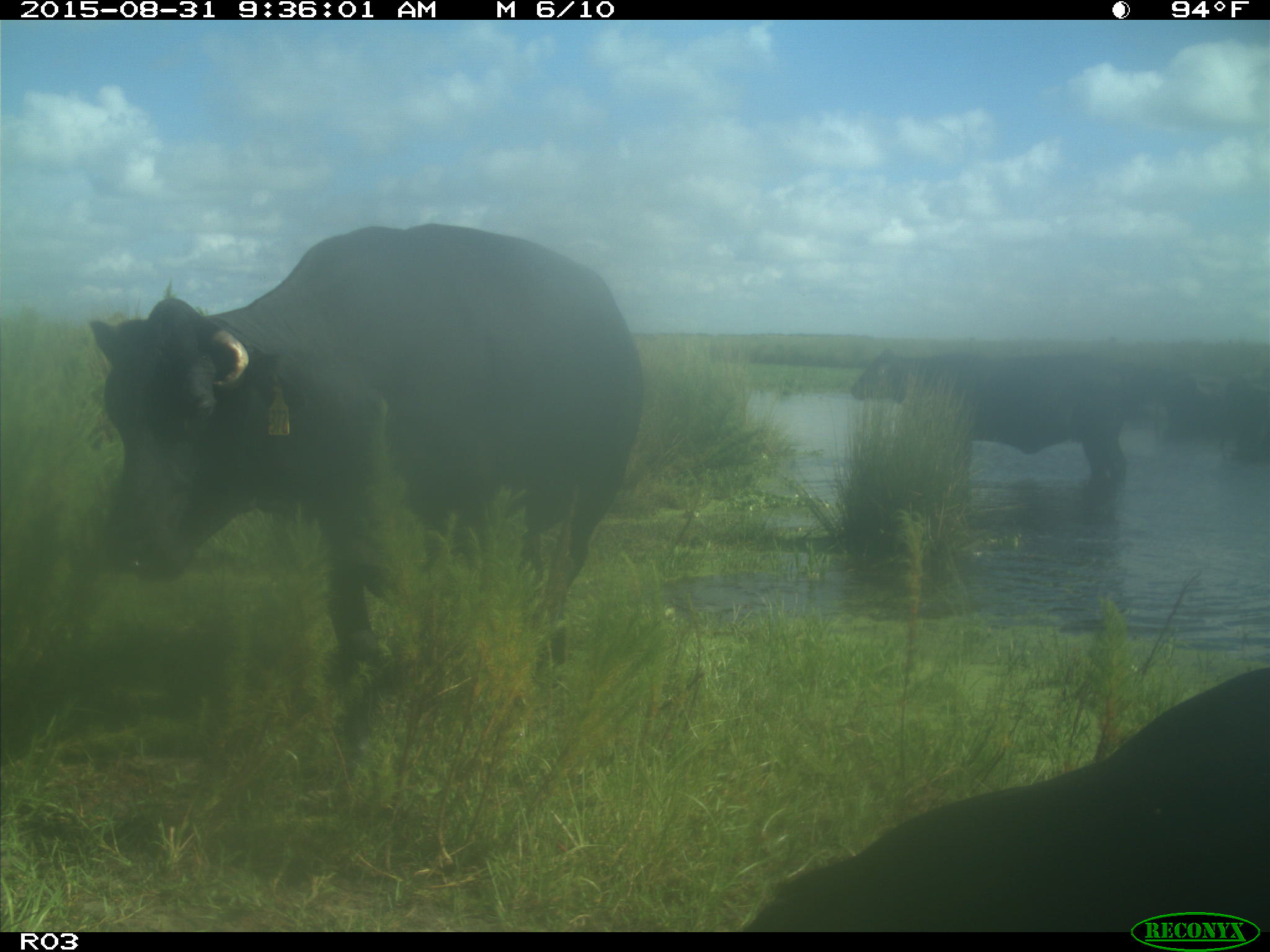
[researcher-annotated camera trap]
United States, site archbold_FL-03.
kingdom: Animalia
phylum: Chordata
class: Mammalia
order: Artiodactyla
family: Bovidae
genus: Bos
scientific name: Bos taurus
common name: domestic cow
Bos taurus (domestic cow).